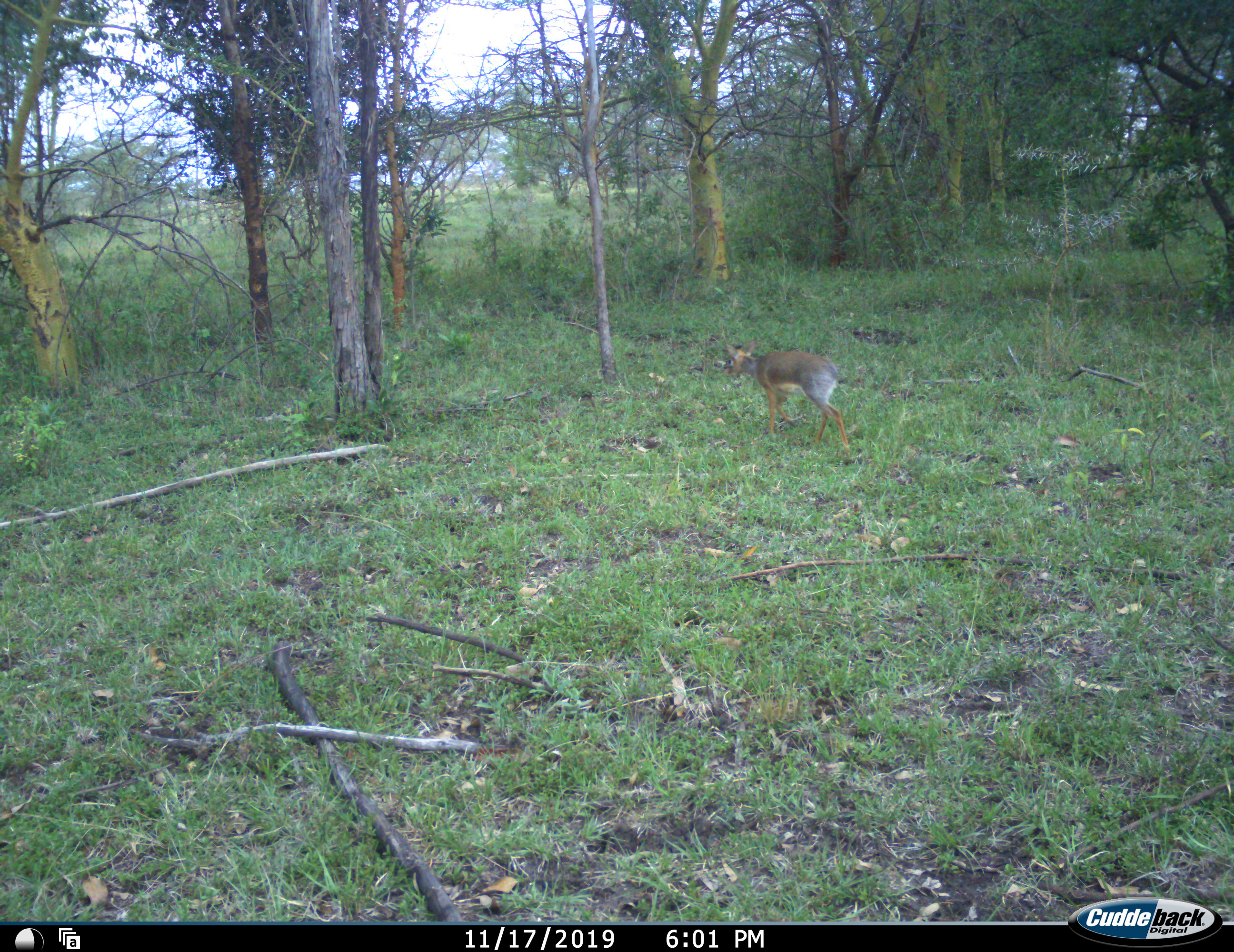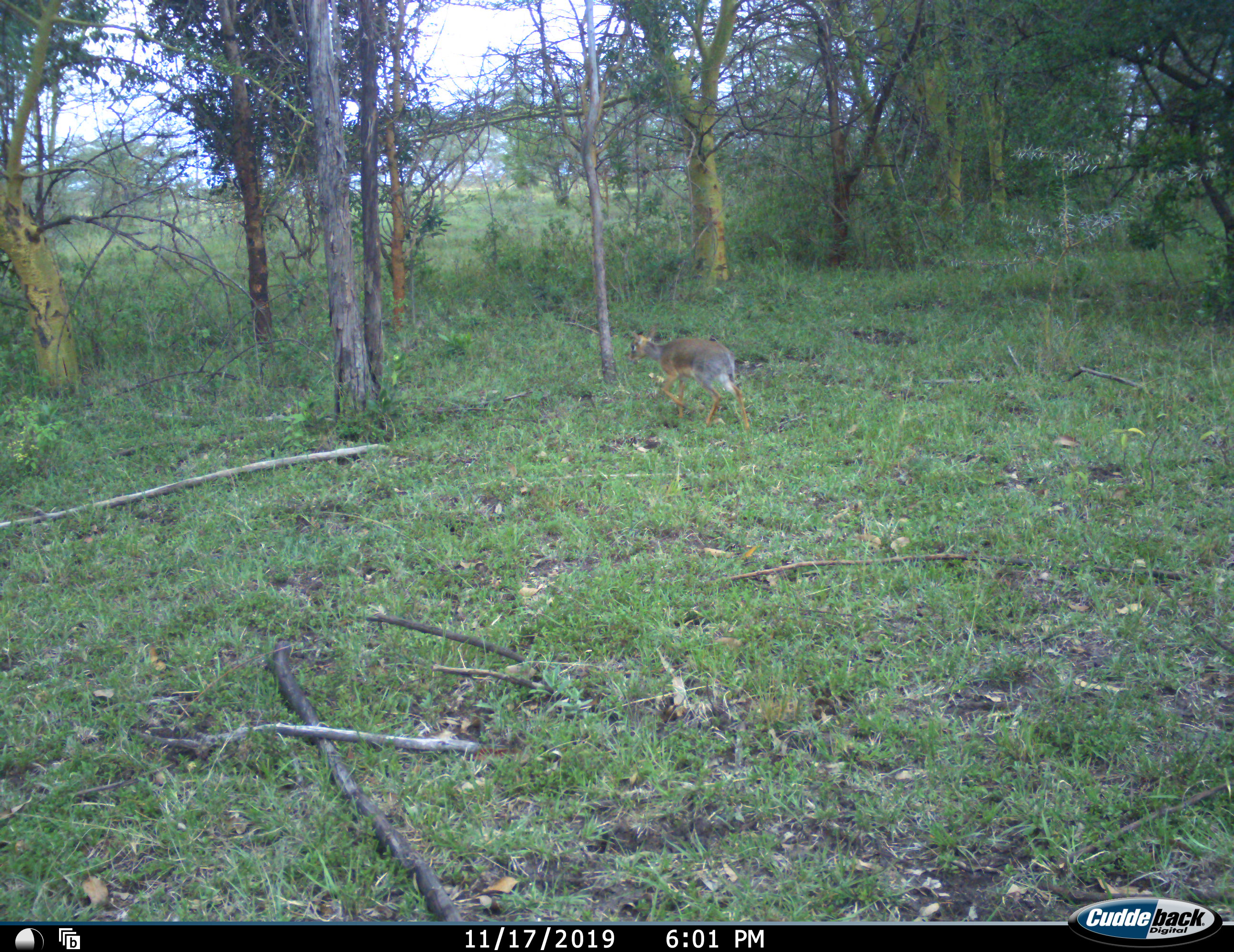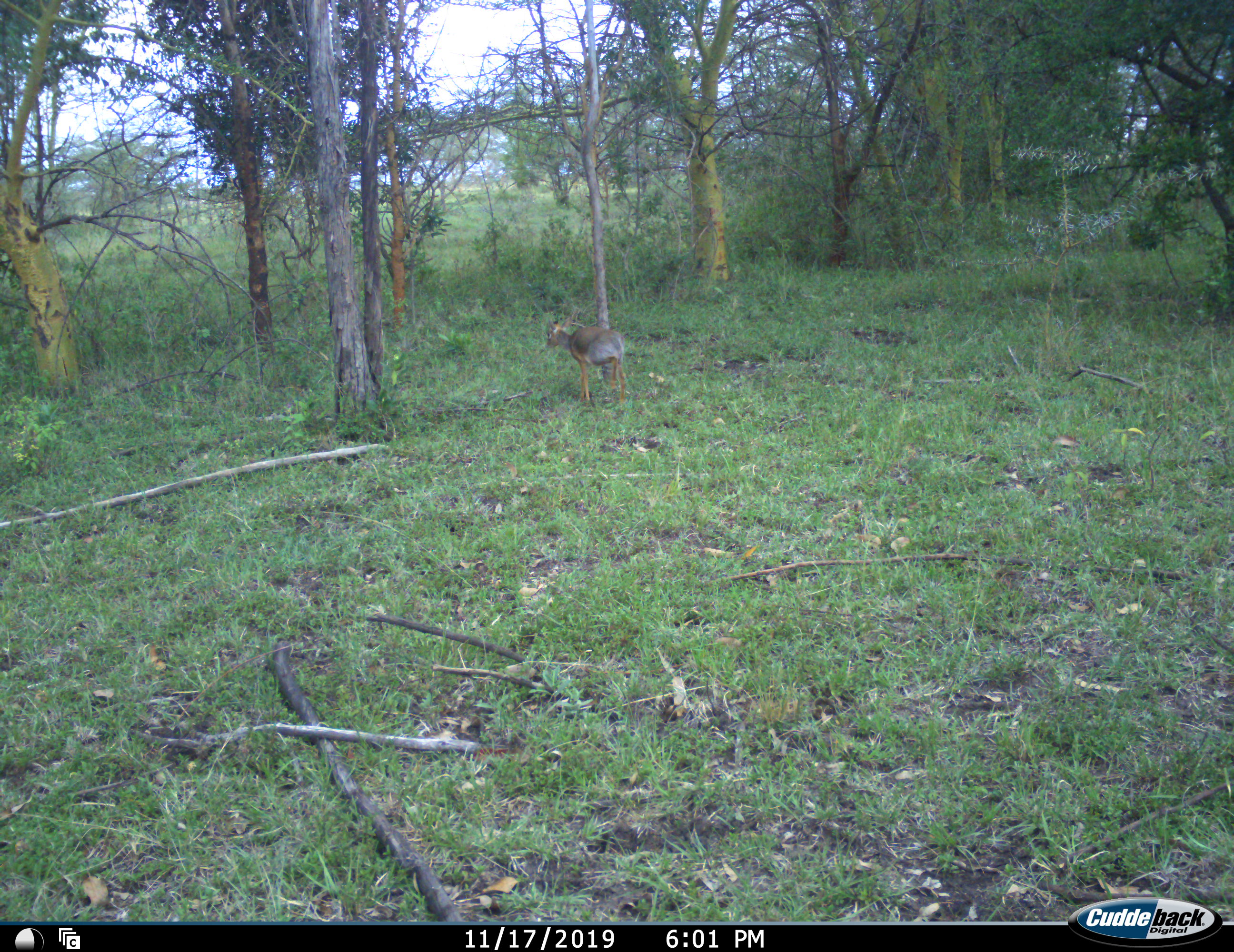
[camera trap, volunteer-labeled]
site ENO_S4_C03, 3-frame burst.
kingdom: Animalia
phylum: Chordata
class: Mammalia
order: Artiodactyla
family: Bovidae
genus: Madoqua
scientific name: Madoqua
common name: dik-dik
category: dikdik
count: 1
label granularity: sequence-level